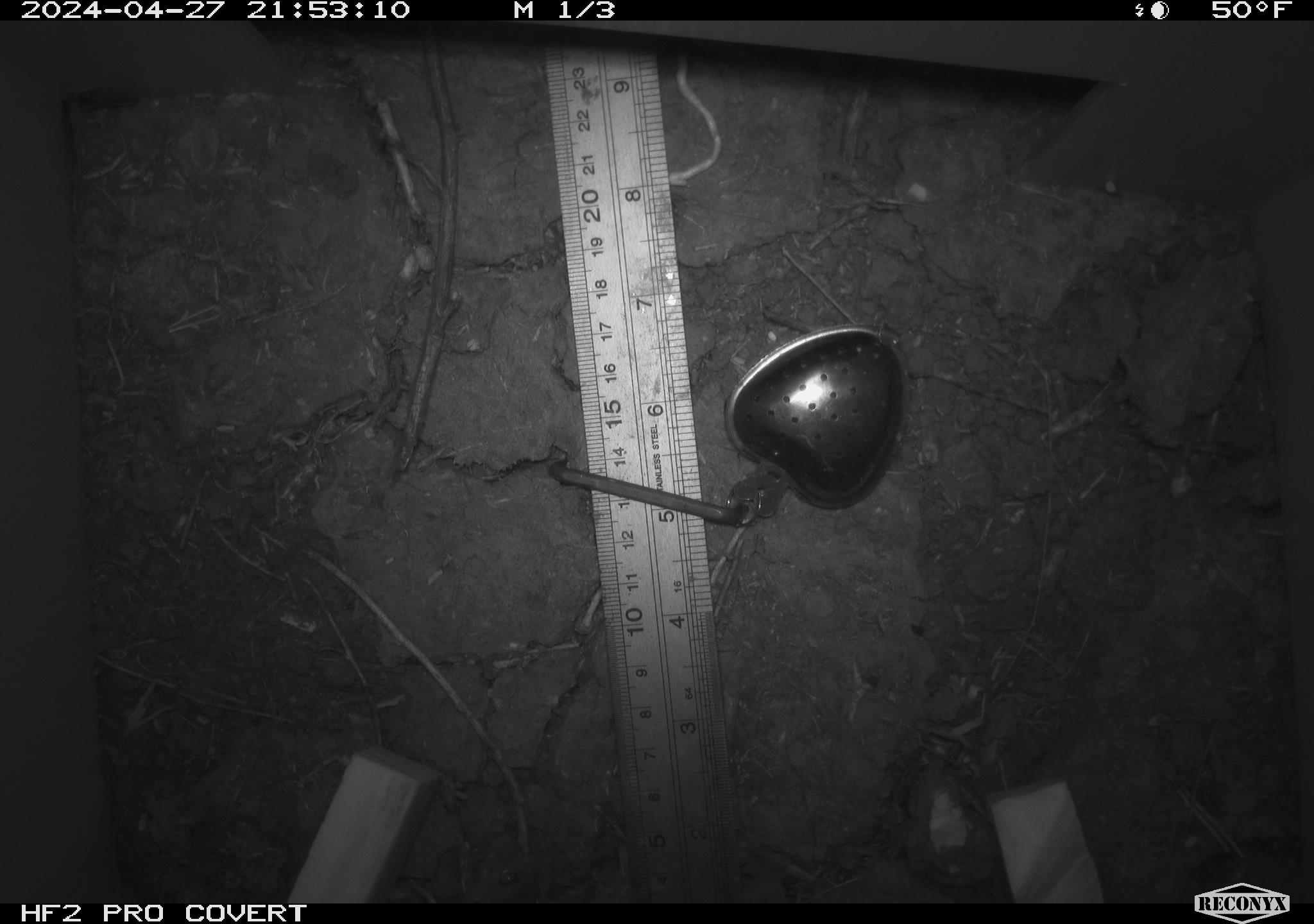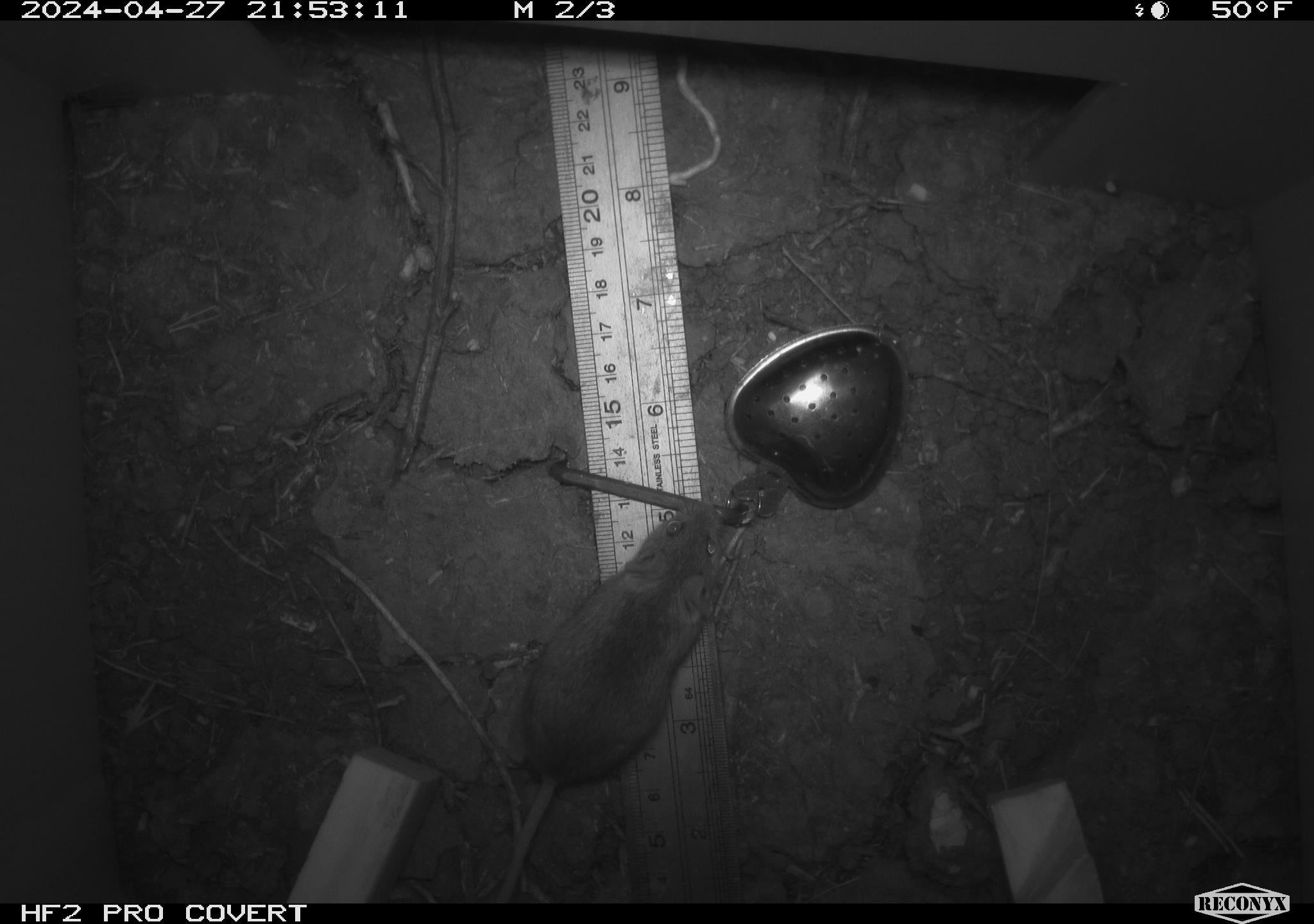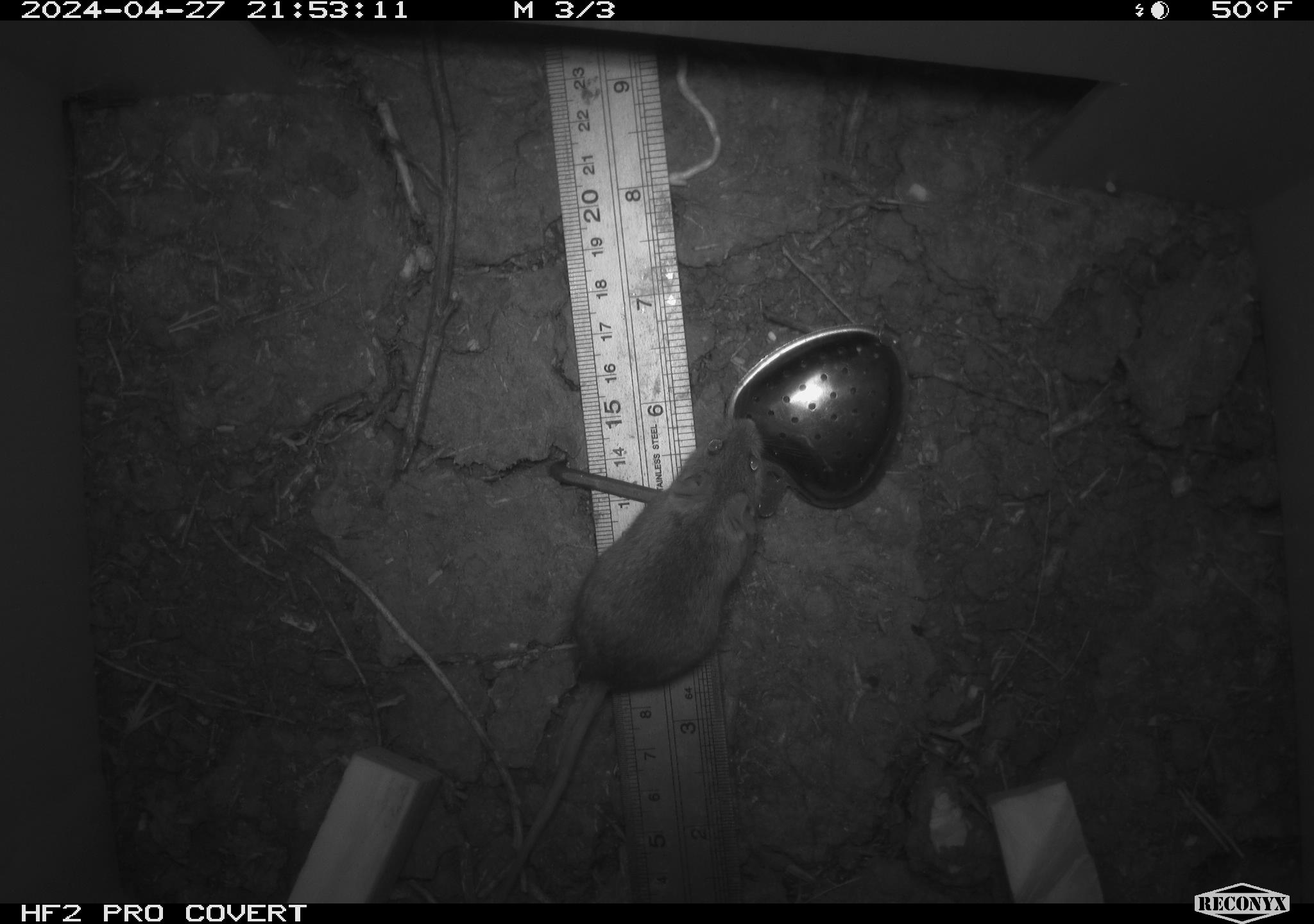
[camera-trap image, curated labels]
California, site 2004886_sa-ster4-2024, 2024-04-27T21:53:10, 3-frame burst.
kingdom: Animalia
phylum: Chordata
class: Mammalia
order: Rodentia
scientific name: Rodentia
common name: mouse species